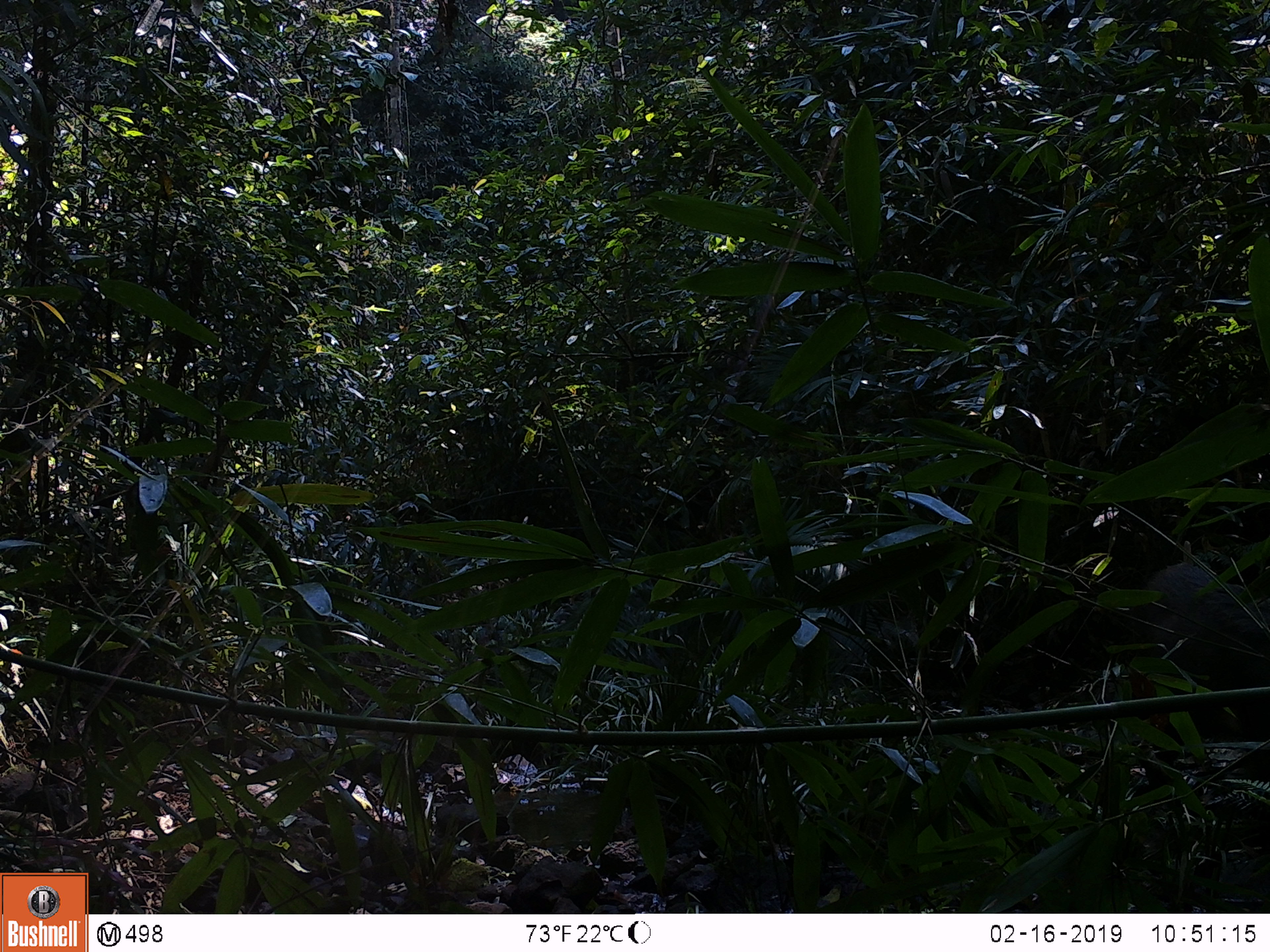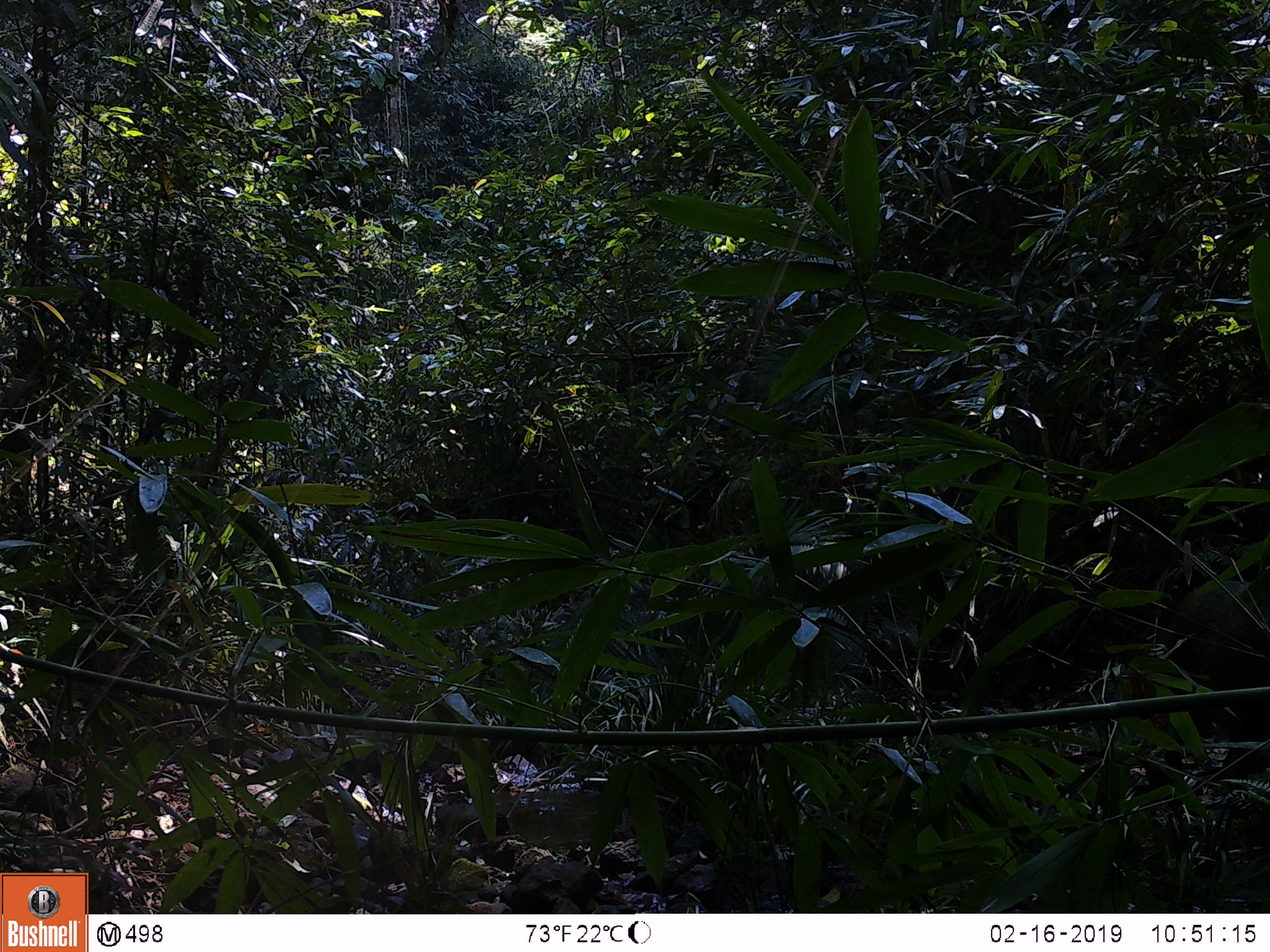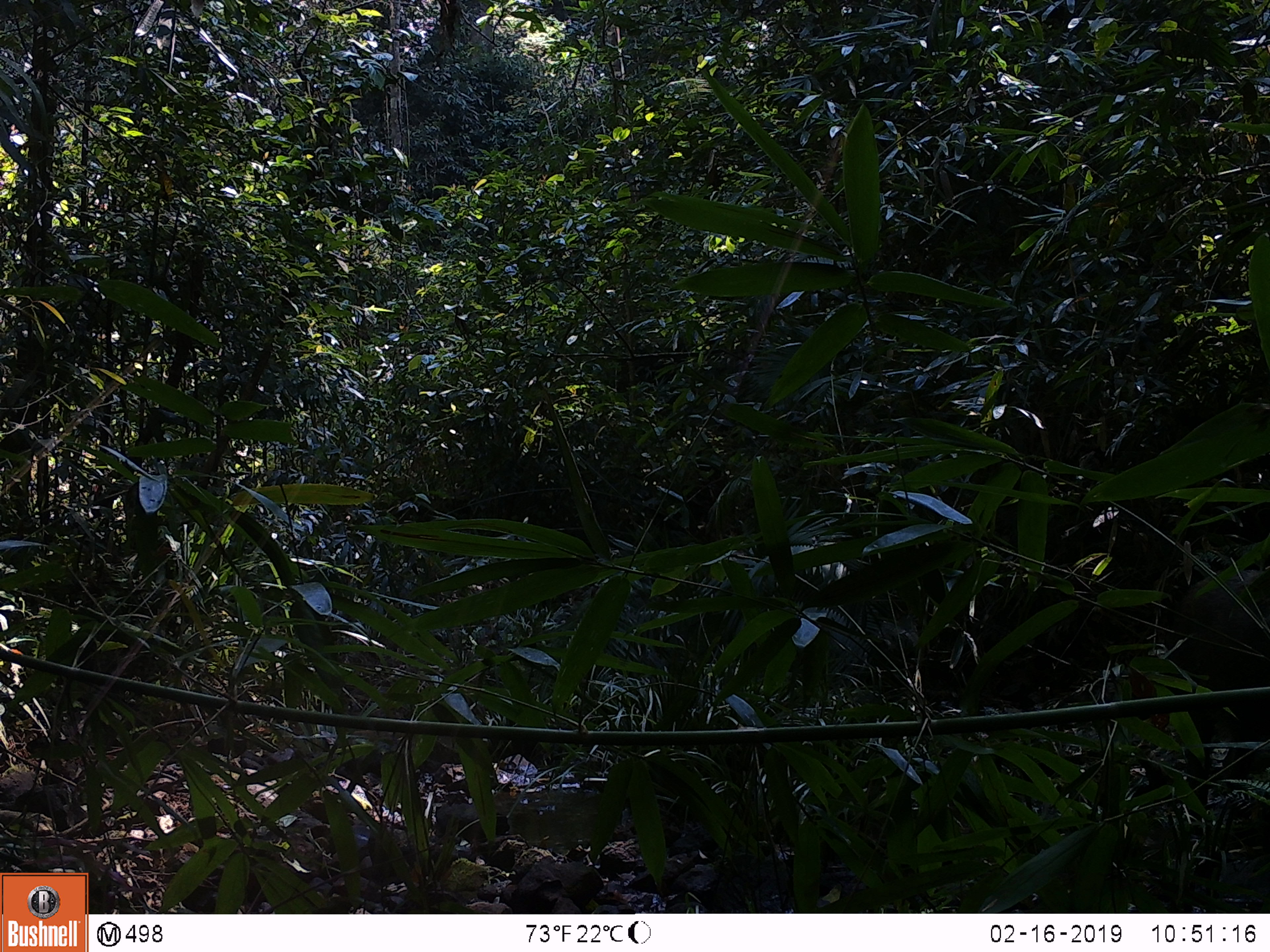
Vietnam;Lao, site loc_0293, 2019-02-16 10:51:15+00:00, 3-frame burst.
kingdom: Animalia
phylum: Chordata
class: Mammalia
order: Artiodactyla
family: Suidae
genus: Sus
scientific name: Sus scrofa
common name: eurasian wild pig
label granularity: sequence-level